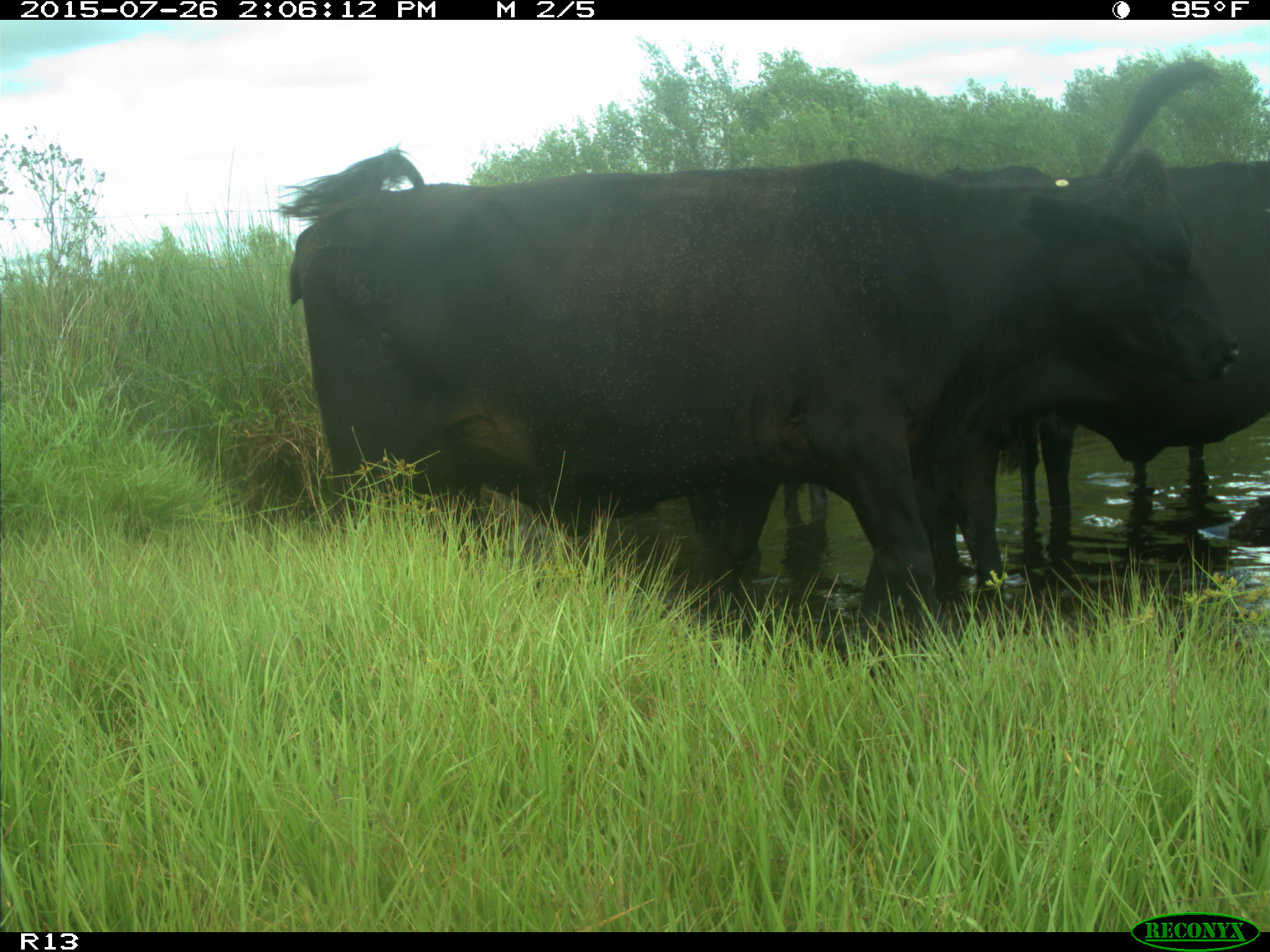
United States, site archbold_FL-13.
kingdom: Animalia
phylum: Chordata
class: Mammalia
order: Artiodactyla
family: Bovidae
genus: Bos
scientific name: Bos taurus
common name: domestic cow